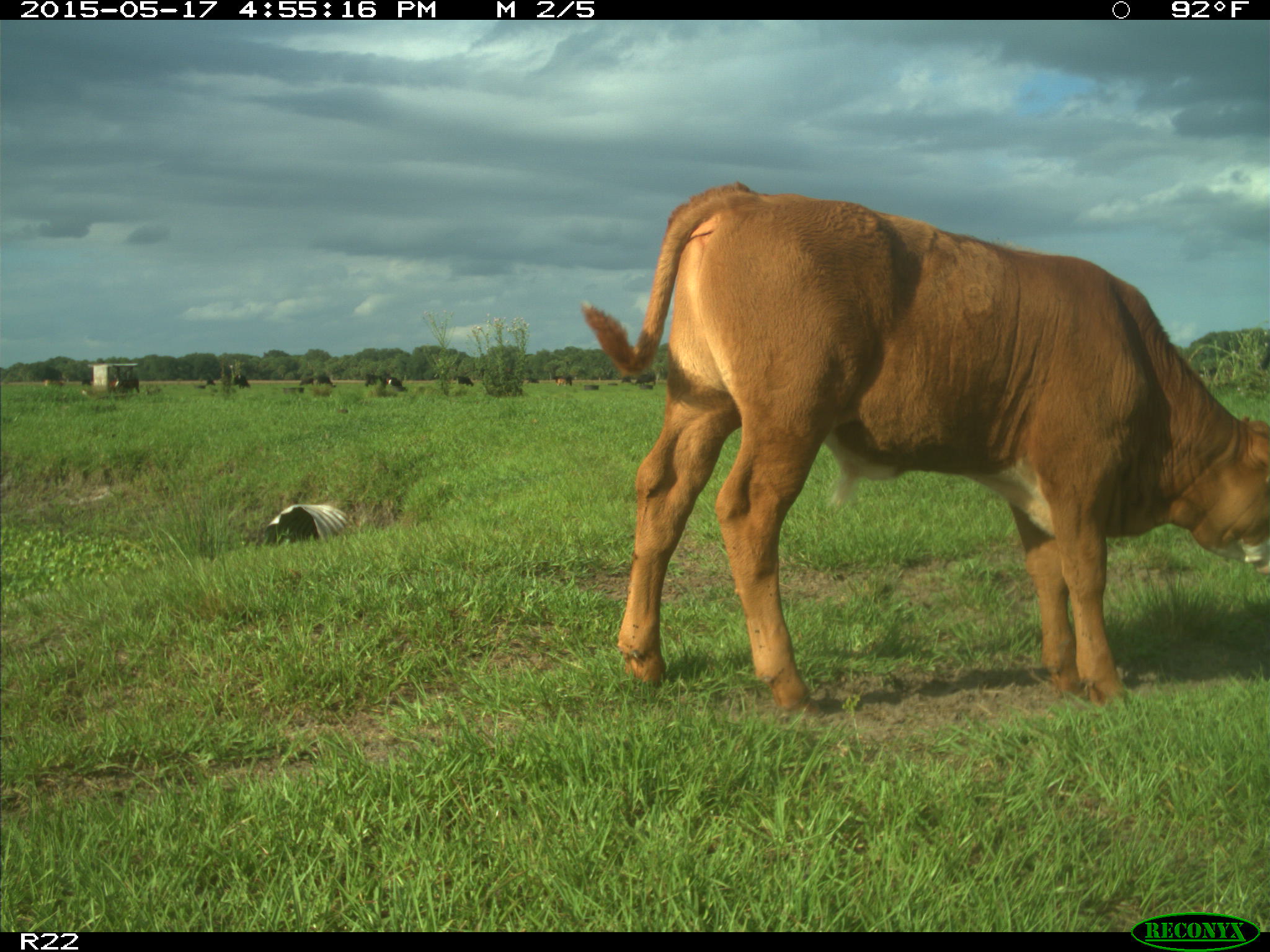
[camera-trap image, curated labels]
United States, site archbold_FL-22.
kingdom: Animalia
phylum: Chordata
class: Mammalia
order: Artiodactyla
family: Bovidae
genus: Bos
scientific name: Bos taurus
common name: domestic cow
Bos taurus (domestic cow).